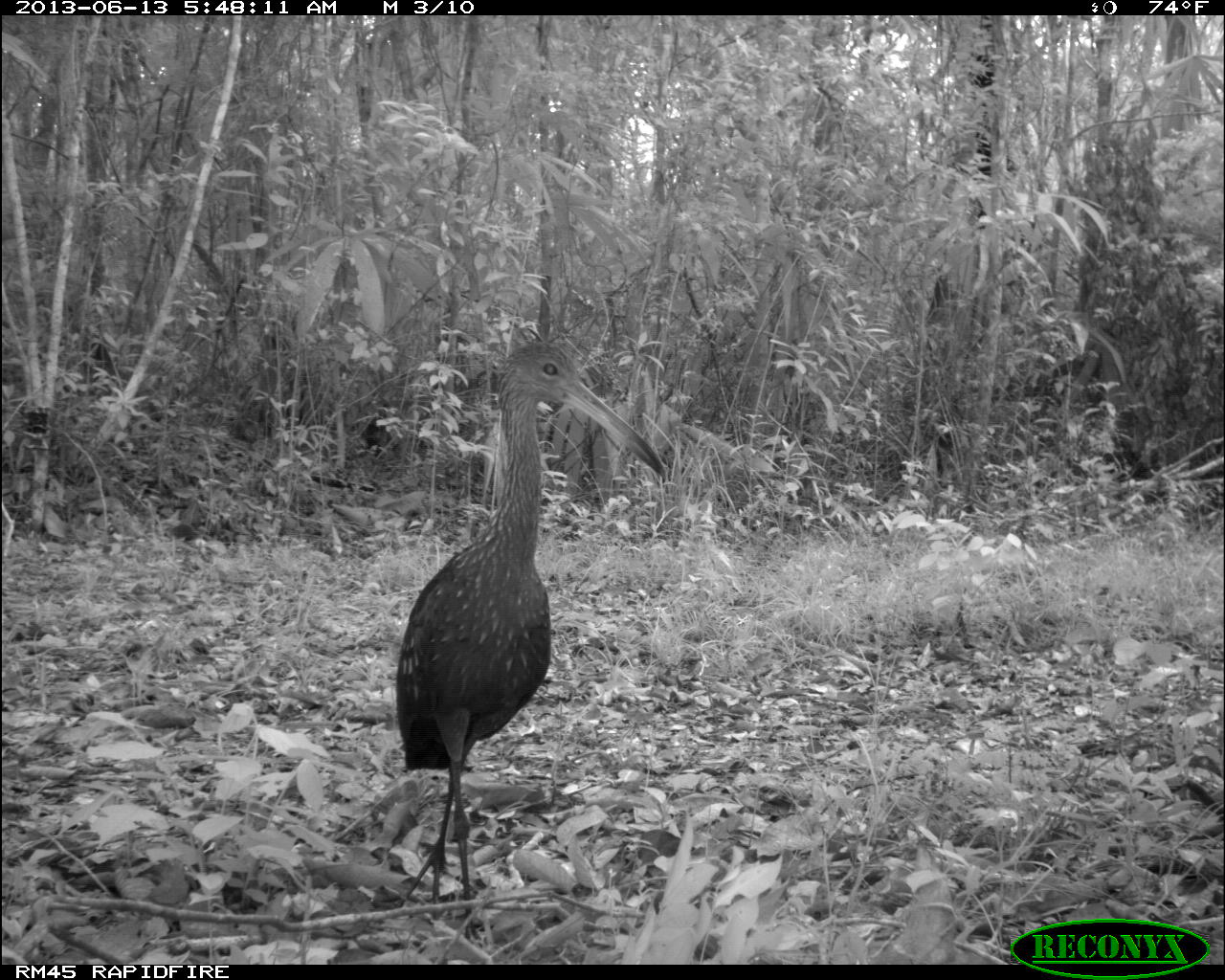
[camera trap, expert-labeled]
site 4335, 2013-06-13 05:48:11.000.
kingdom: Animalia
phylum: Chordata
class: Aves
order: Gruiformes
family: Aramidae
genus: Aramus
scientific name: Aramus guarauna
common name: limpkin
Aramus guarauna (limpkin), count 1.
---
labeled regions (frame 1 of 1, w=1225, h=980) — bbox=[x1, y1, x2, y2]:
aramus guarauna: bbox=[393, 341, 667, 942]